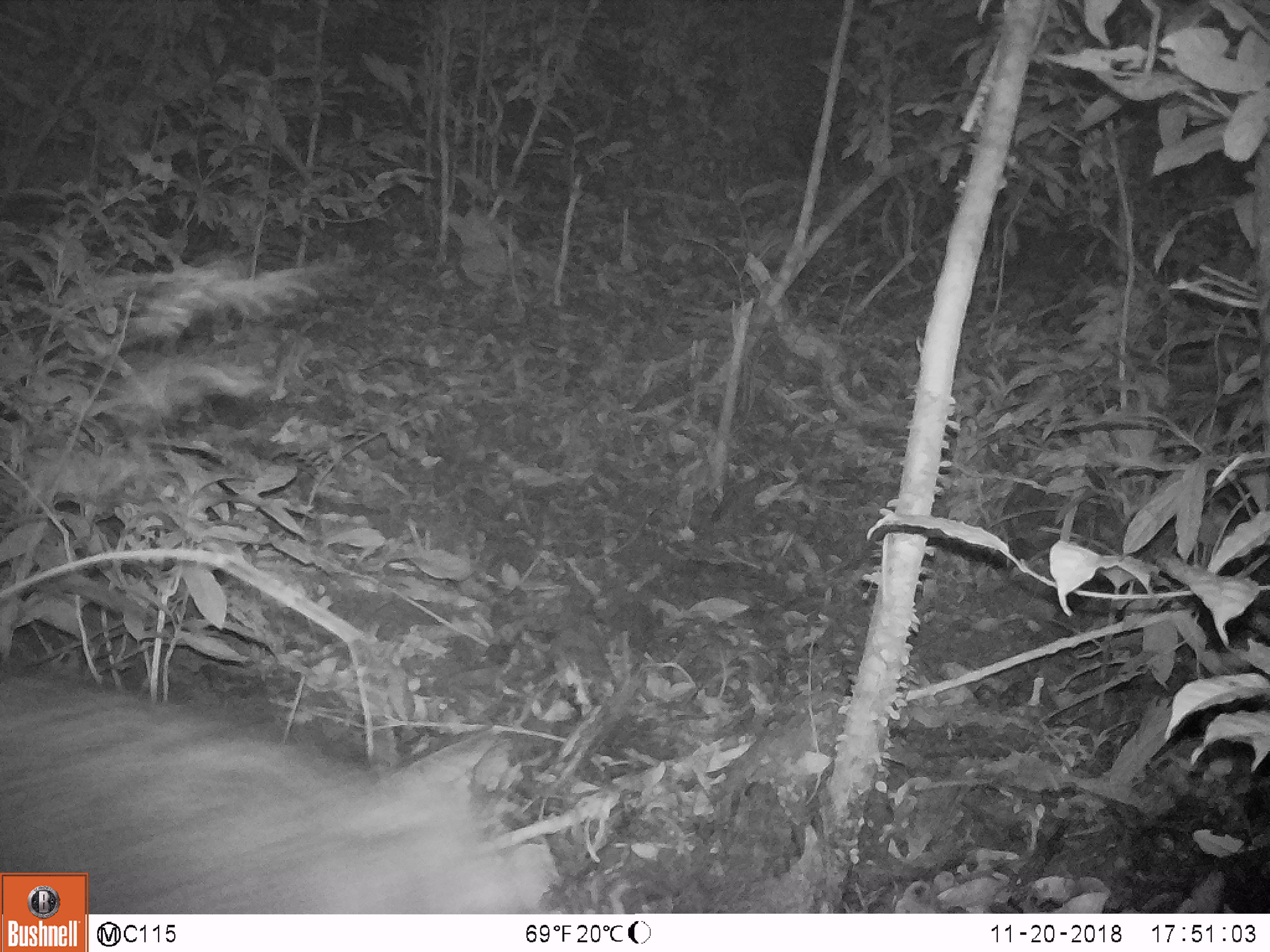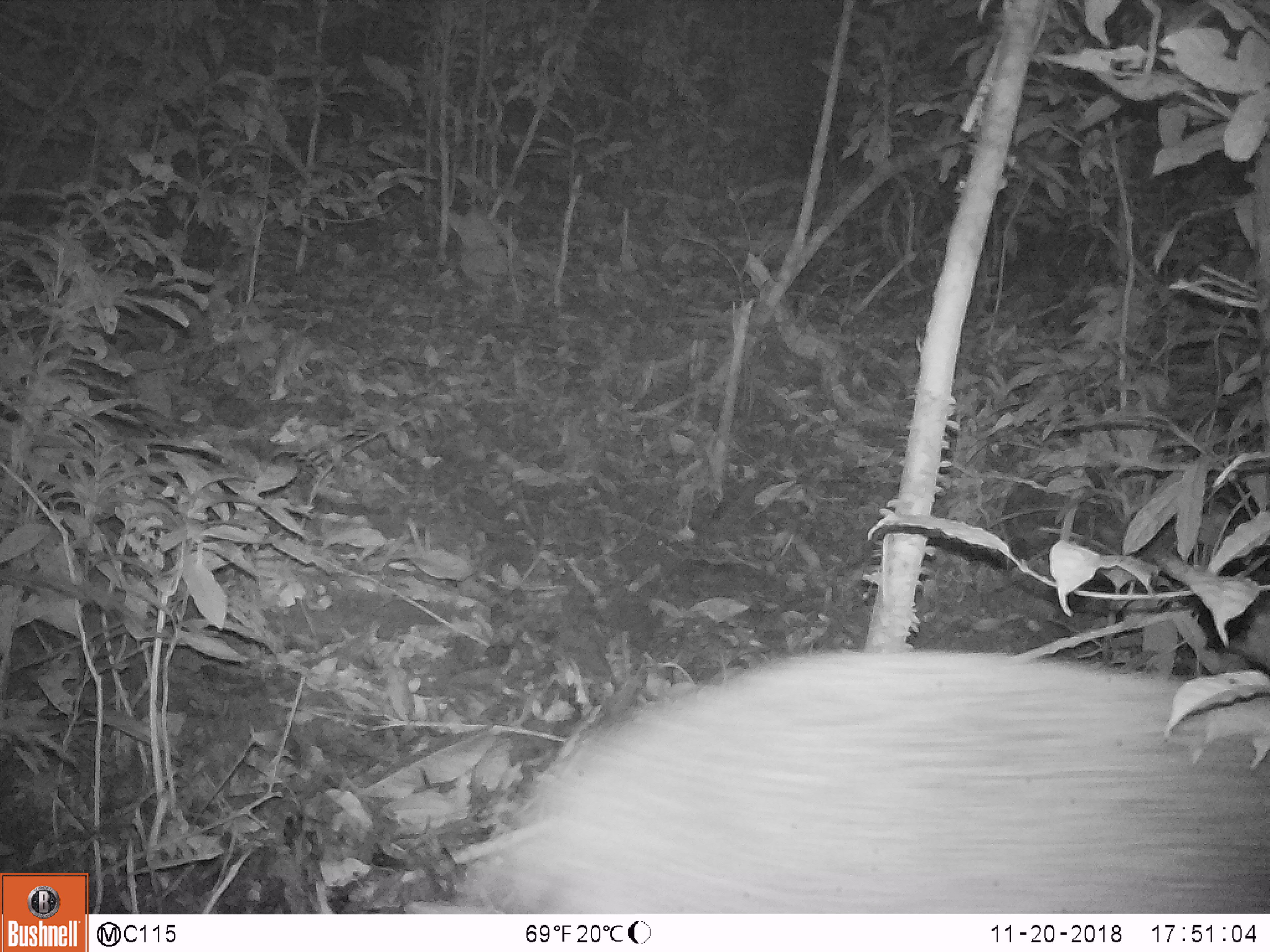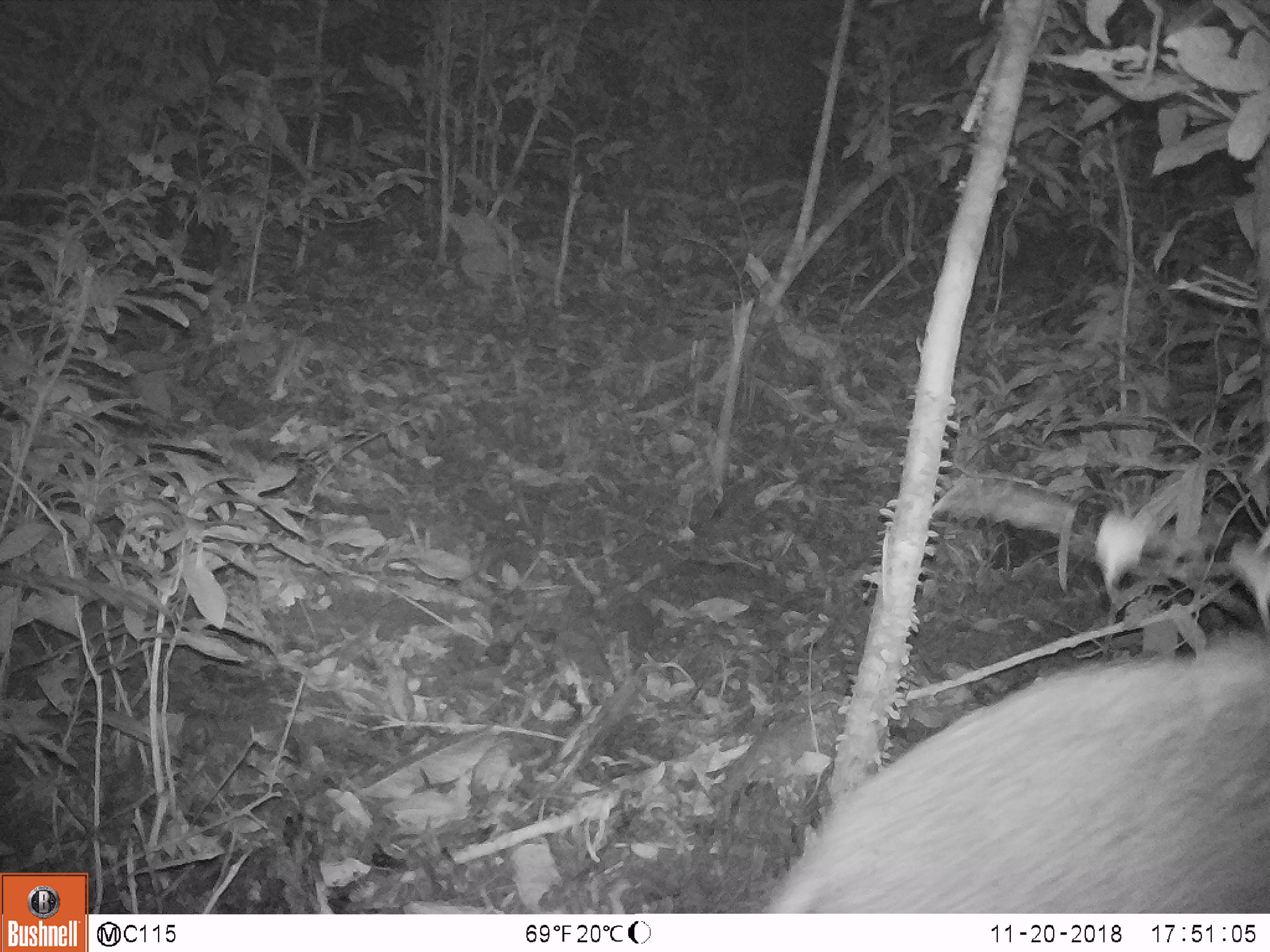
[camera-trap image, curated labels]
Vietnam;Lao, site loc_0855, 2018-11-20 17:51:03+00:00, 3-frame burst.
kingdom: Animalia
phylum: Chordata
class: Mammalia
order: Artiodactyla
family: Suidae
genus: Sus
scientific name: Sus scrofa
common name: eurasian wild pig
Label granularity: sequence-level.